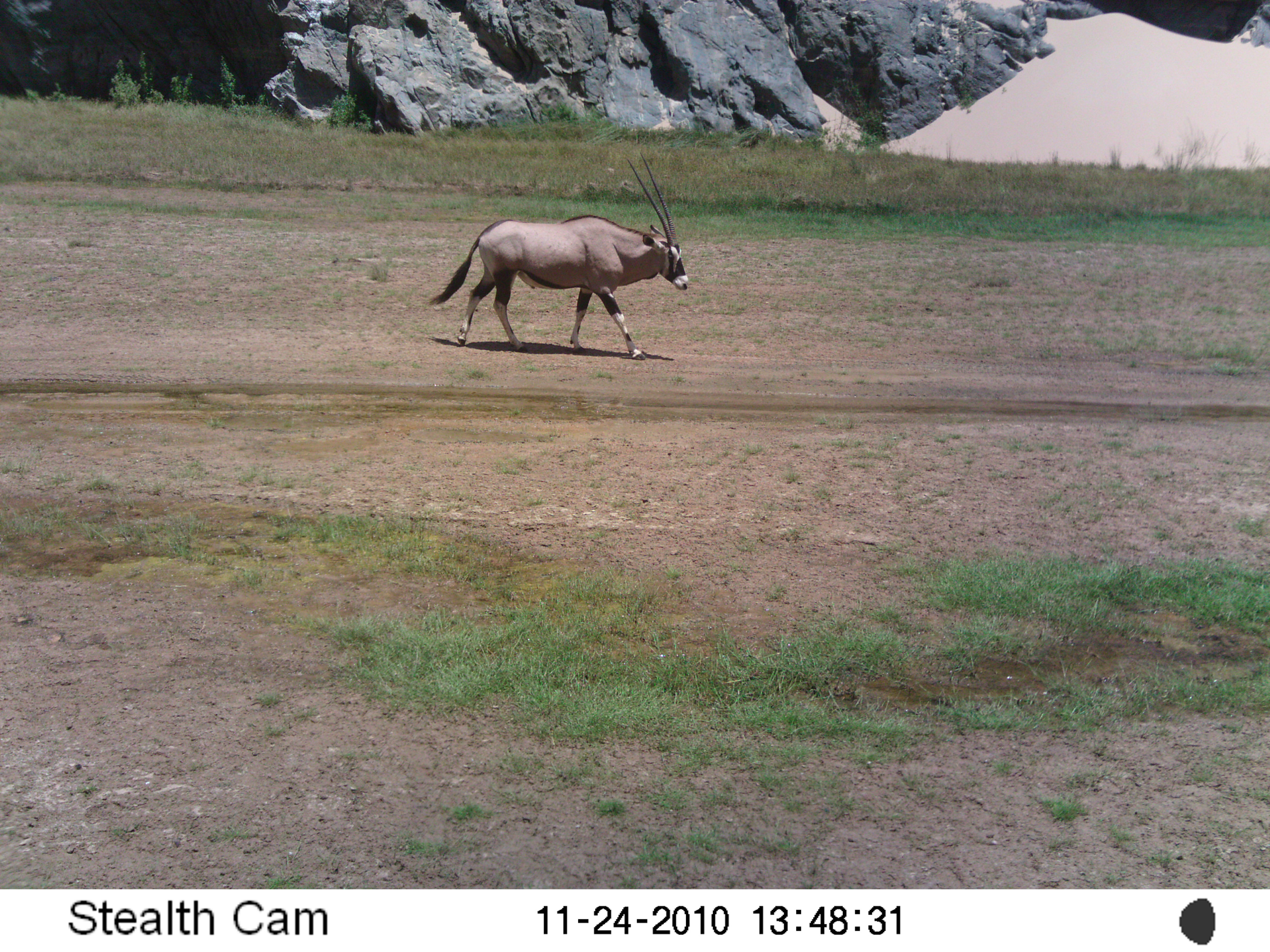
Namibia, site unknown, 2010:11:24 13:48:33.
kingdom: Animalia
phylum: Chordata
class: Mammalia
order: Artiodactyla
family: Bovidae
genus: Oryx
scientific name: Oryx gazella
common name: gemsbok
Oryx gazella (gemsbok).